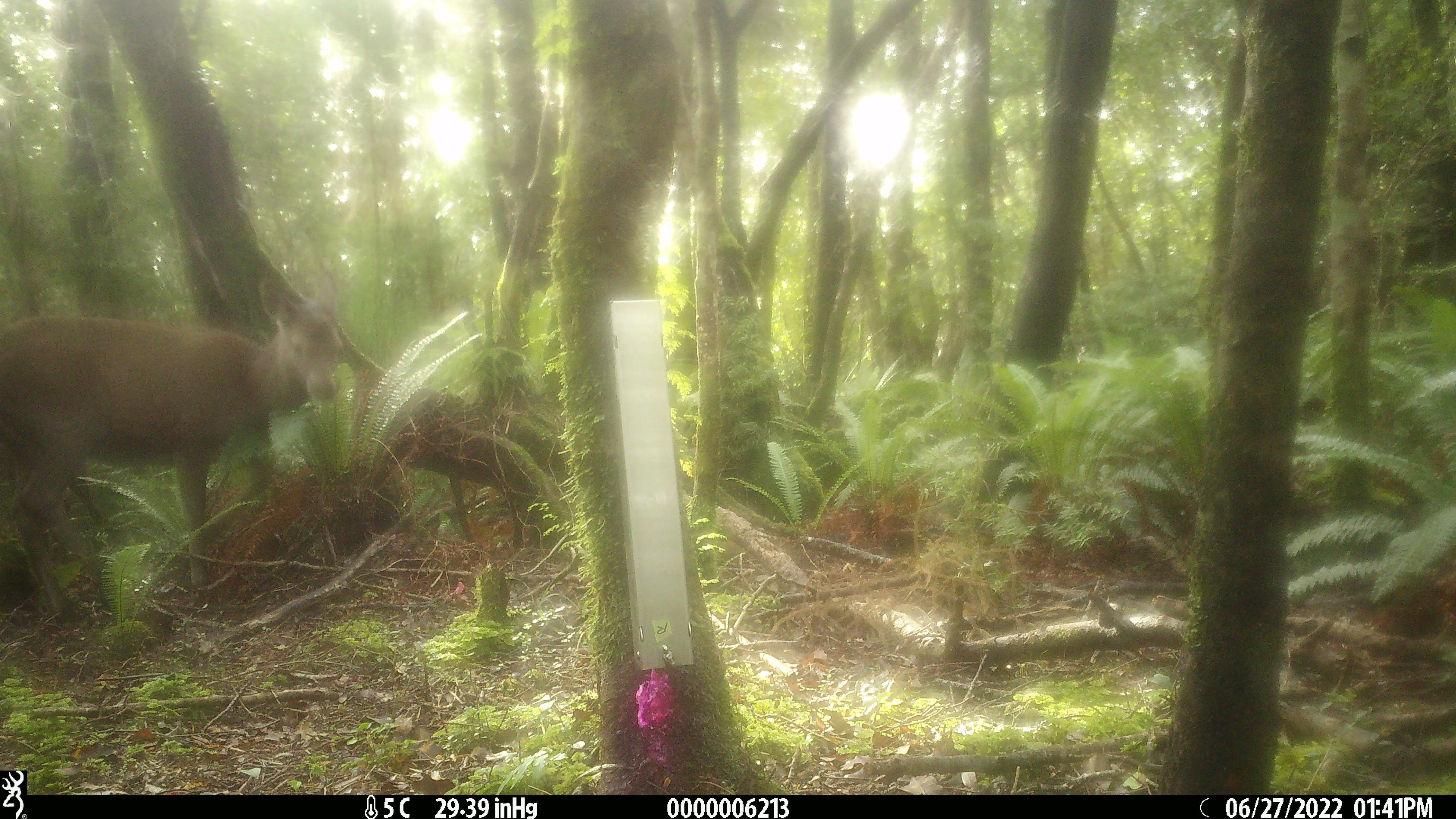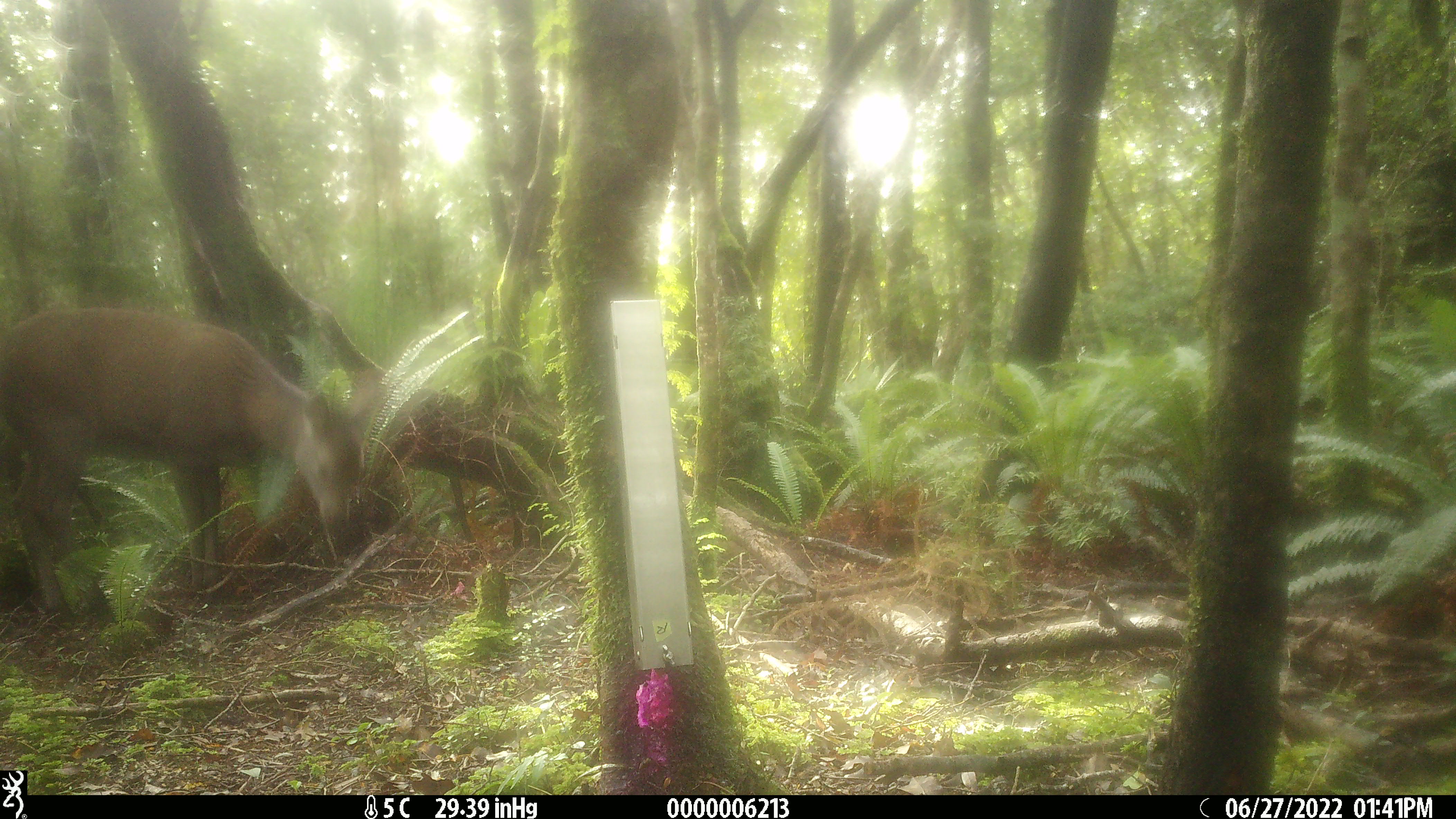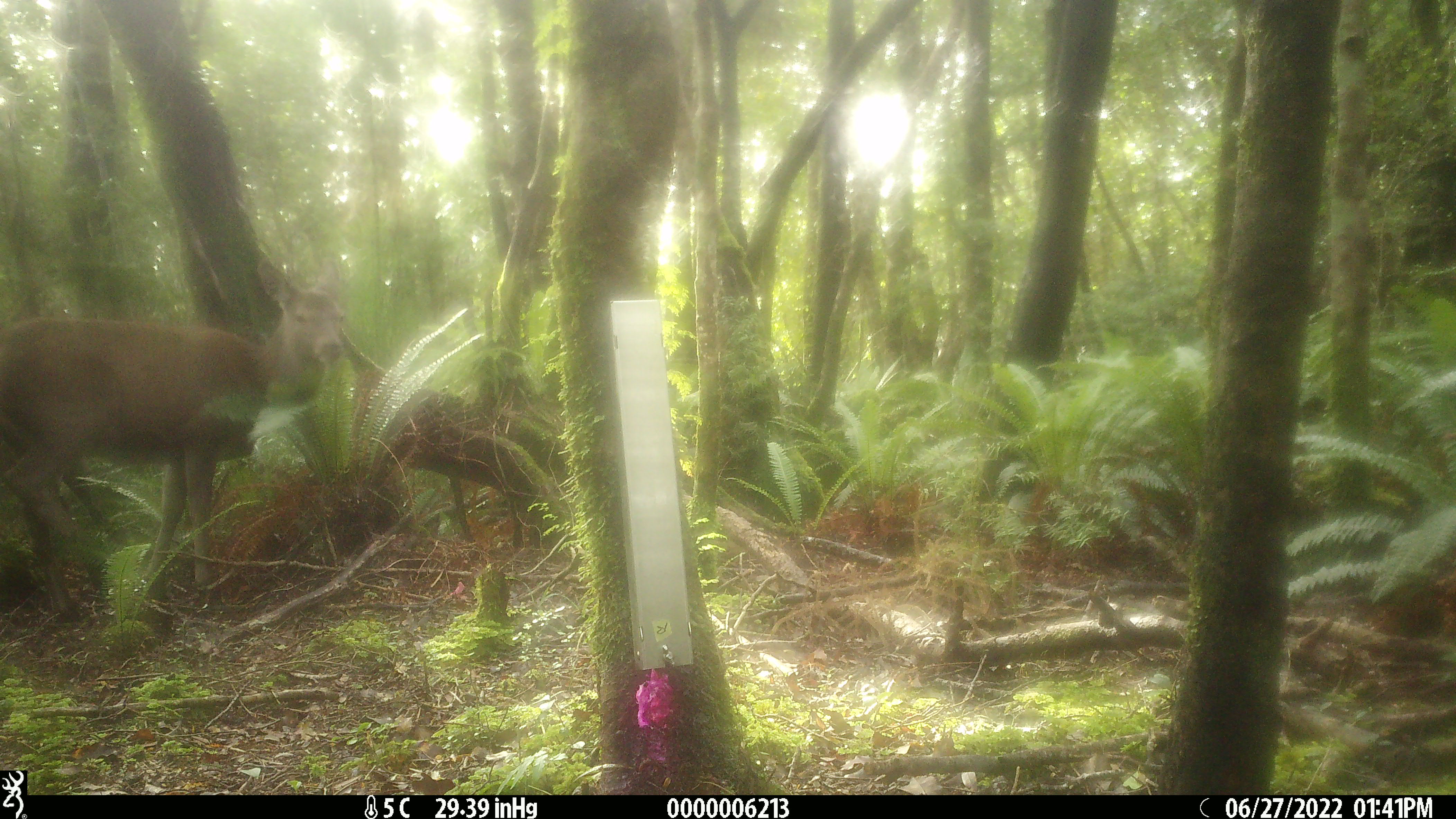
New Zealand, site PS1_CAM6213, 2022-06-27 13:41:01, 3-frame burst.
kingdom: Animalia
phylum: Chordata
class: Mammalia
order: Artiodactyla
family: Cervidae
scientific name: Cervidae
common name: deer